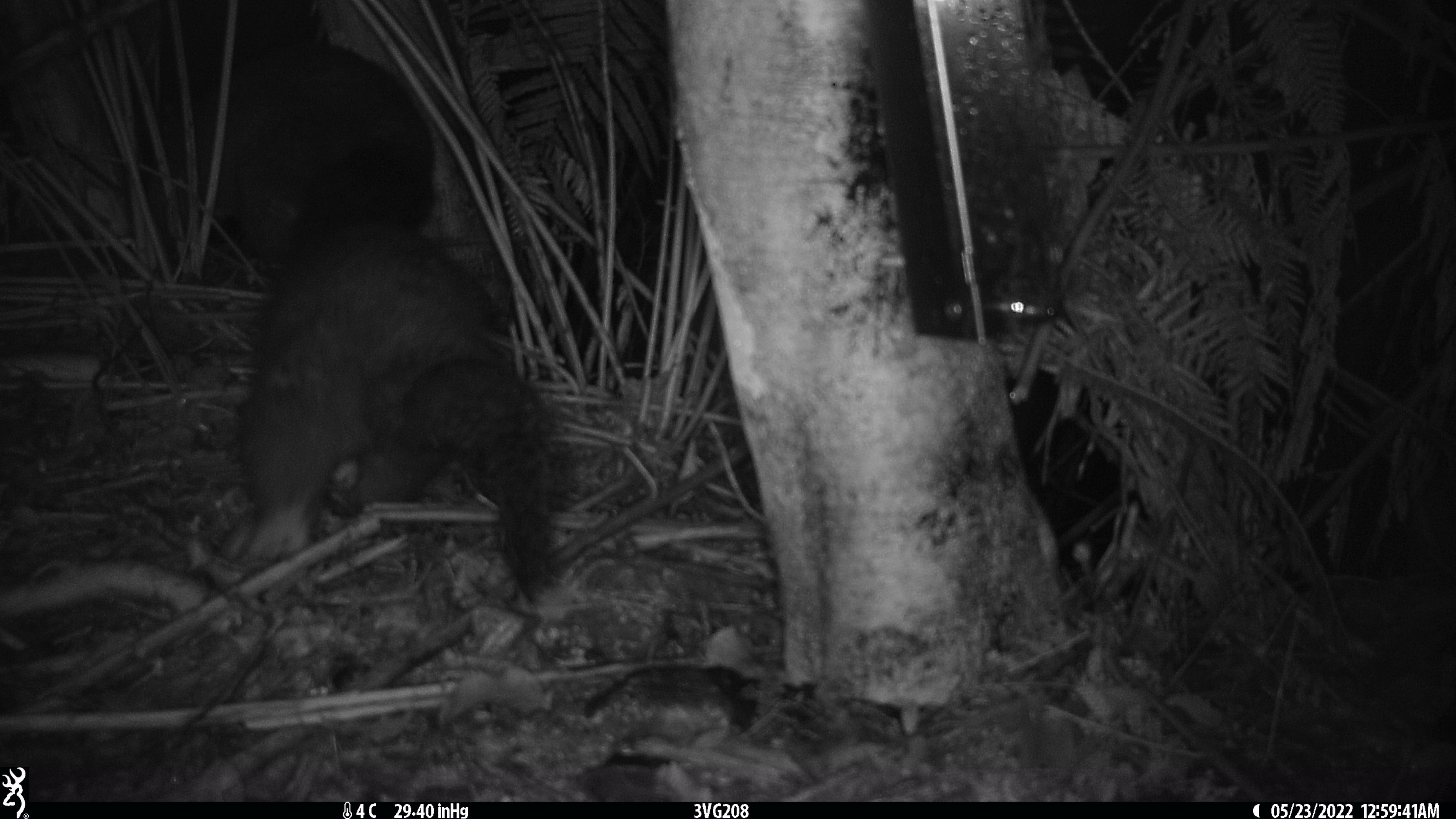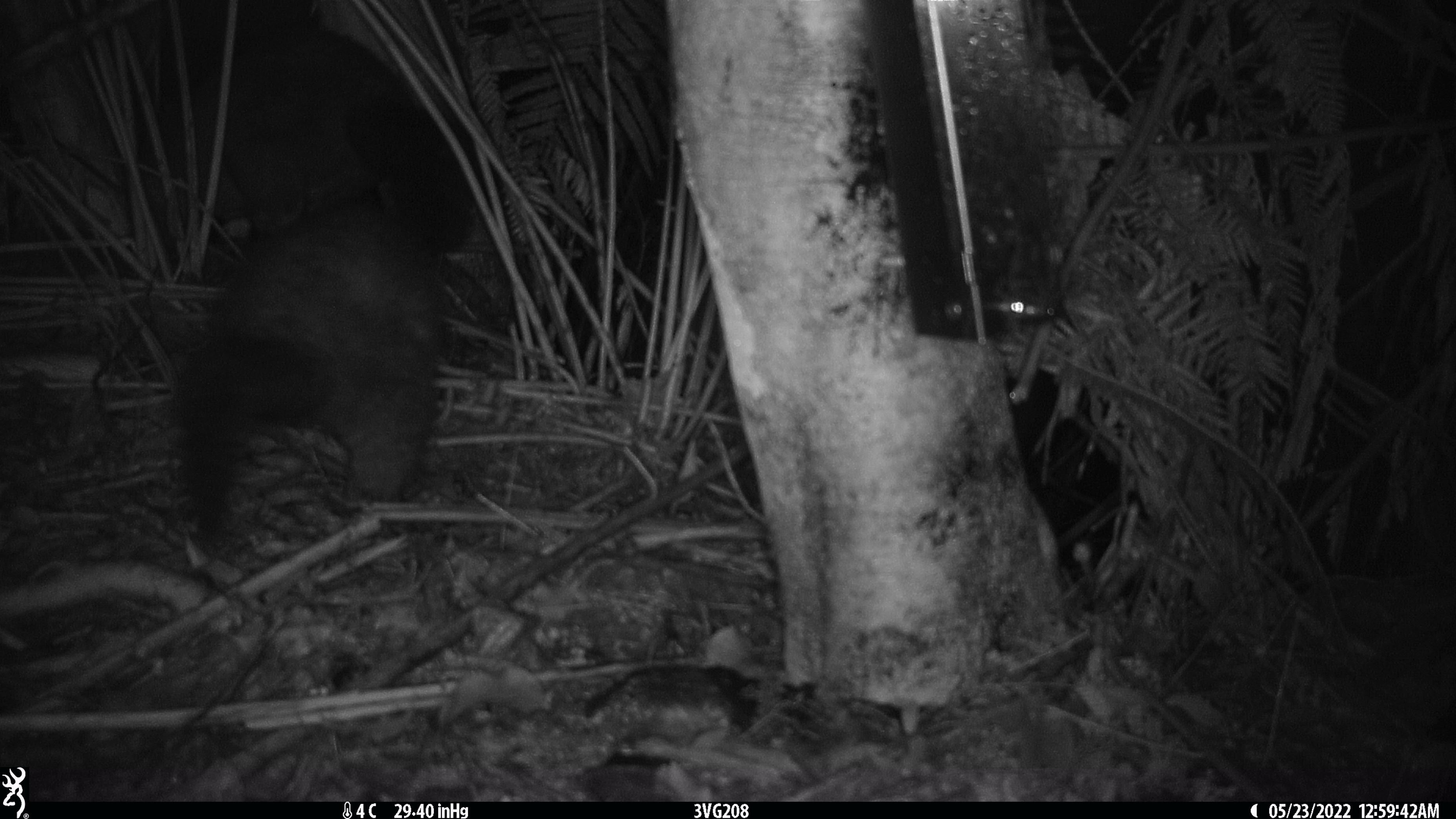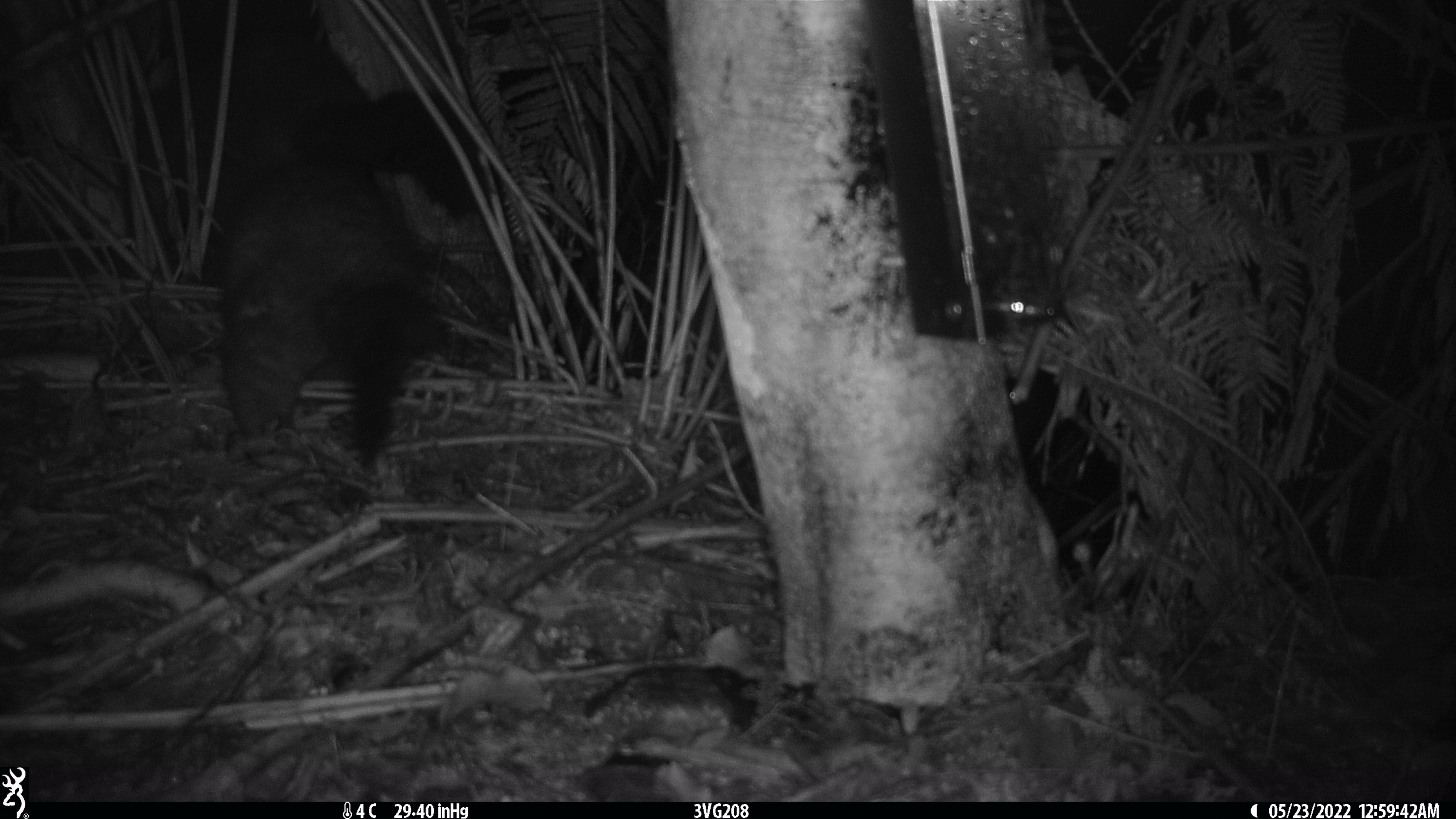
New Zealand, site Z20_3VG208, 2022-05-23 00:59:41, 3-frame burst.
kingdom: Animalia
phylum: Chordata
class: Mammalia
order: Diprotodontia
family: Phalangeridae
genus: Trichosurus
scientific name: Trichosurus vulpecula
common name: common brushtail possum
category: possum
Possum (common brushtail possum) (Trichosurus vulpecula).